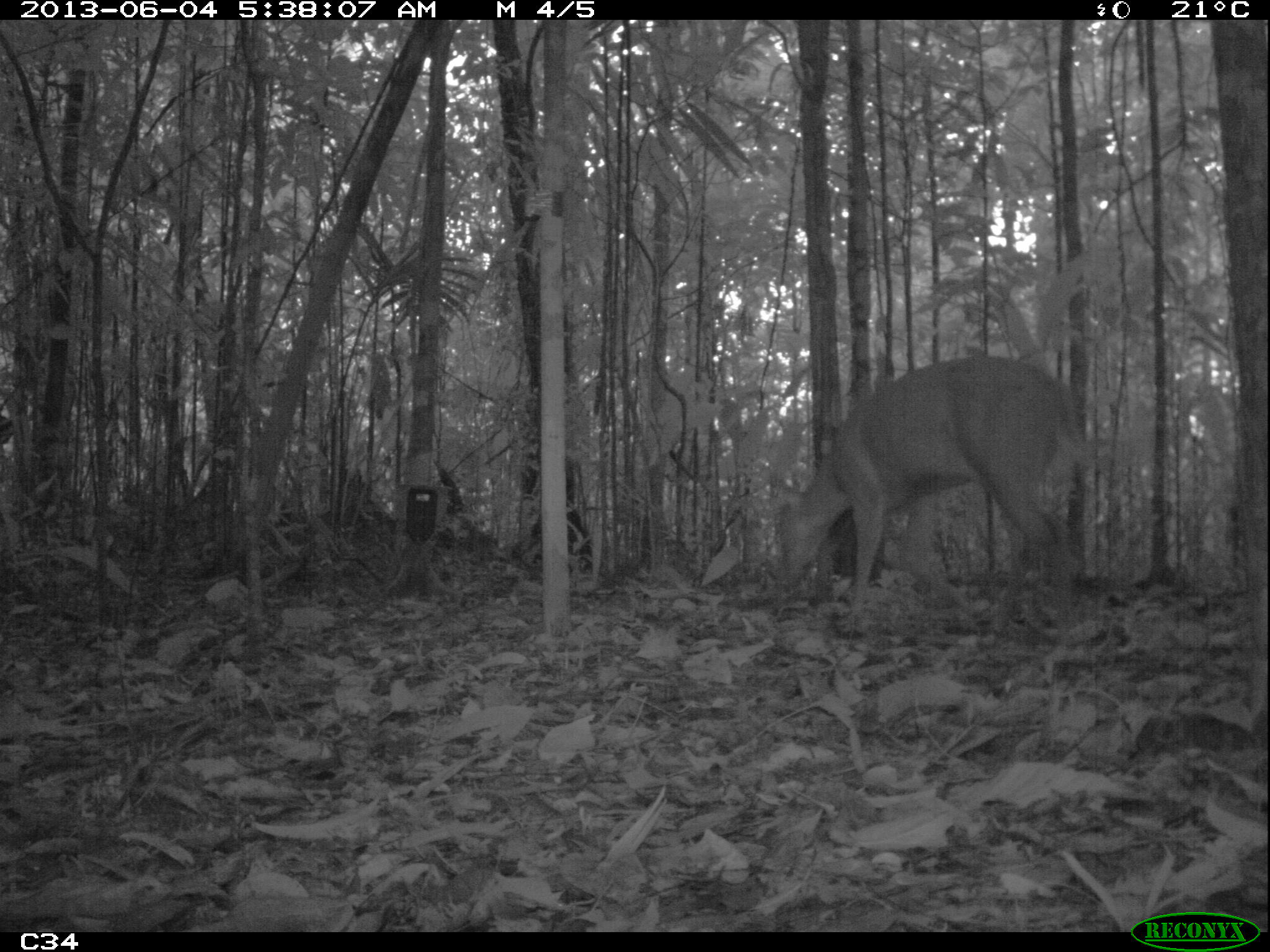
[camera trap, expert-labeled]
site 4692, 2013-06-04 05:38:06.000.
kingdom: Animalia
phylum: Chordata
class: Mammalia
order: Artiodactyla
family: Cervidae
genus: Mazama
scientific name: Mazama americana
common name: red brocket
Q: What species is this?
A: Mazama americana (red brocket).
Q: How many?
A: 1.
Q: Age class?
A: Adult.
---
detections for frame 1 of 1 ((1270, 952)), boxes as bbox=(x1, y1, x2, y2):
mazama americana: bbox=(773, 353, 1094, 658)